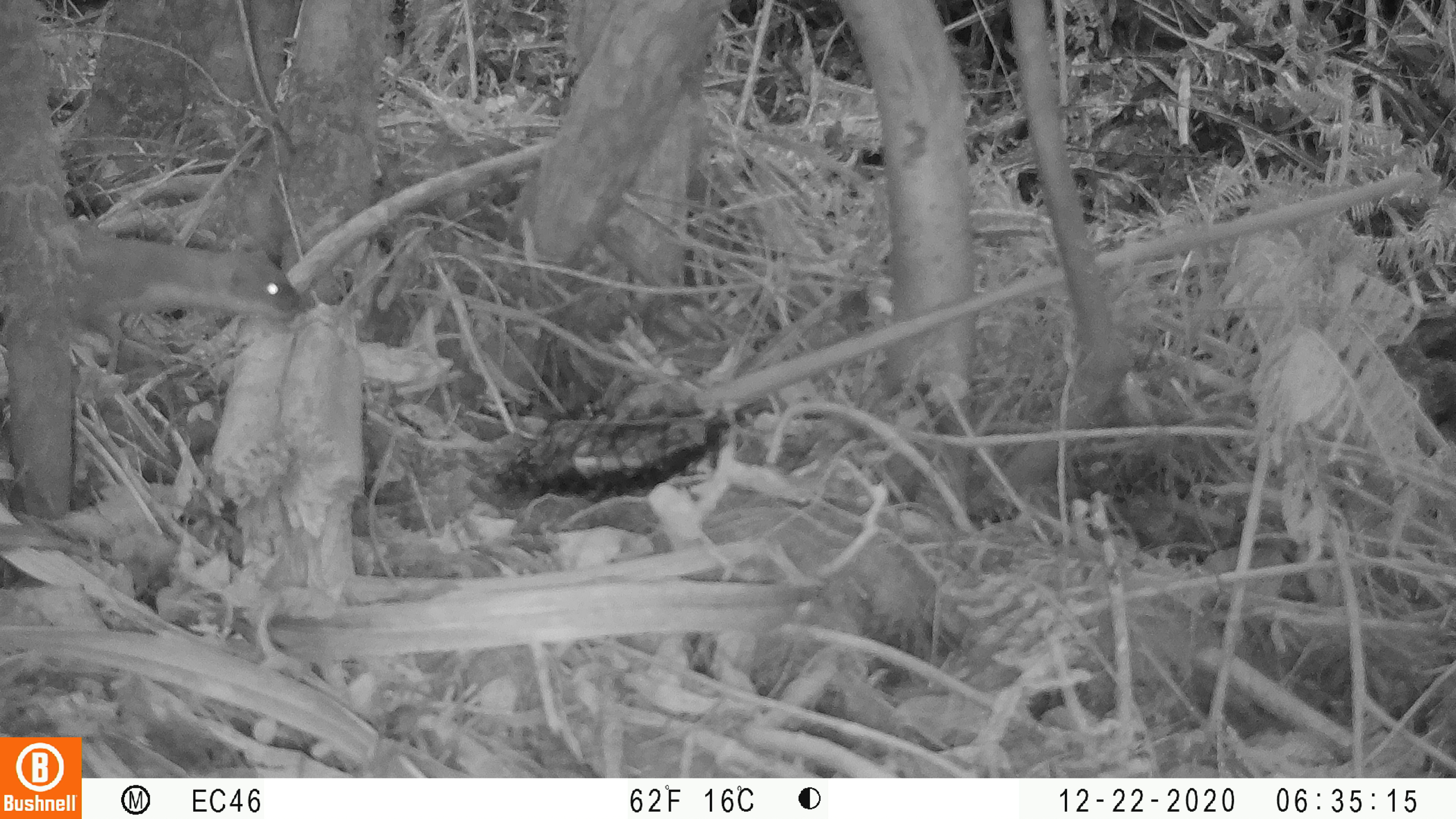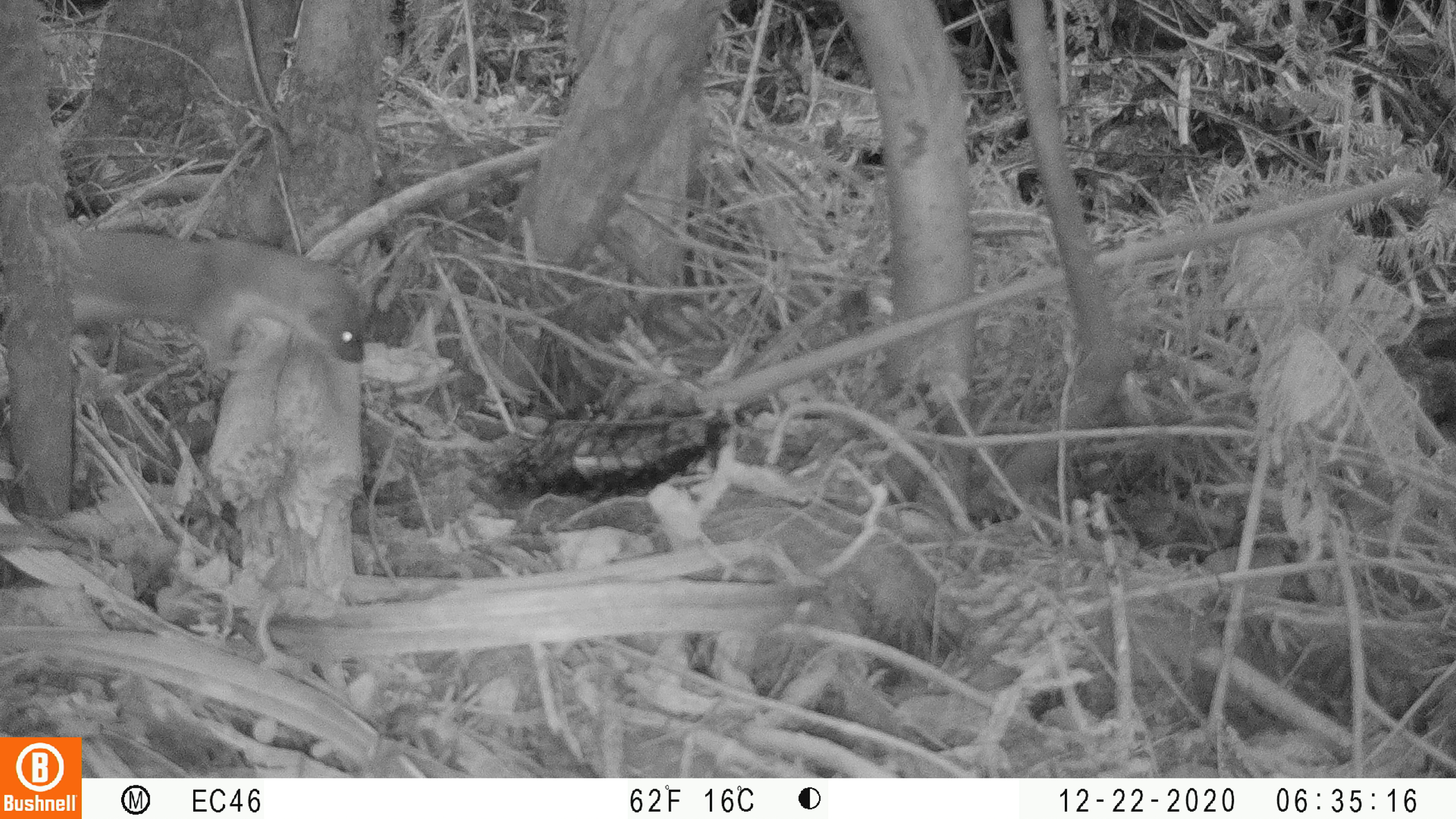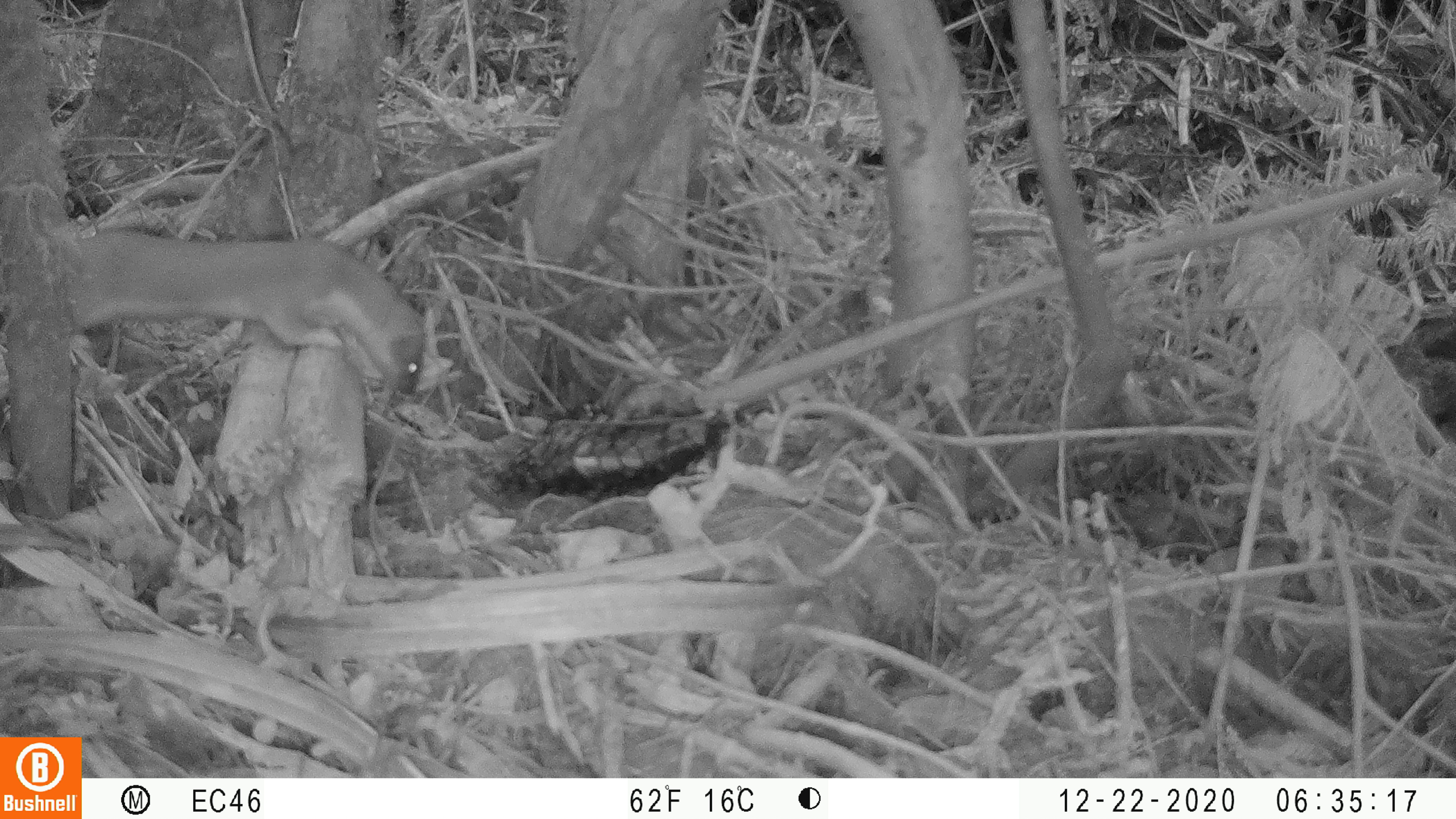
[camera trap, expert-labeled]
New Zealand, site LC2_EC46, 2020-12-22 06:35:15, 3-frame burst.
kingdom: Animalia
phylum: Chordata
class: Mammalia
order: Carnivora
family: Mustelidae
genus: Mustela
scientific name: Mustela erminea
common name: stoat